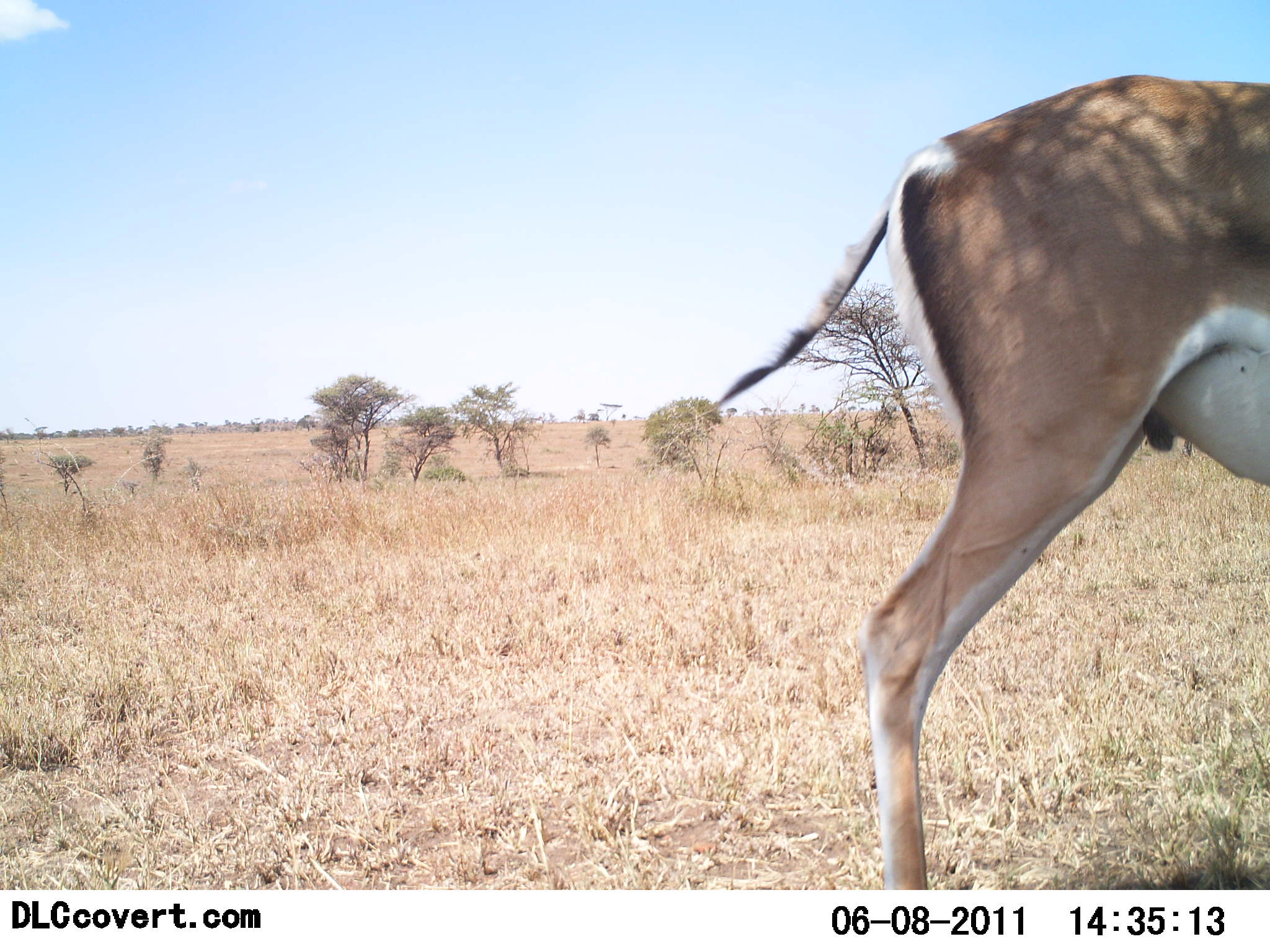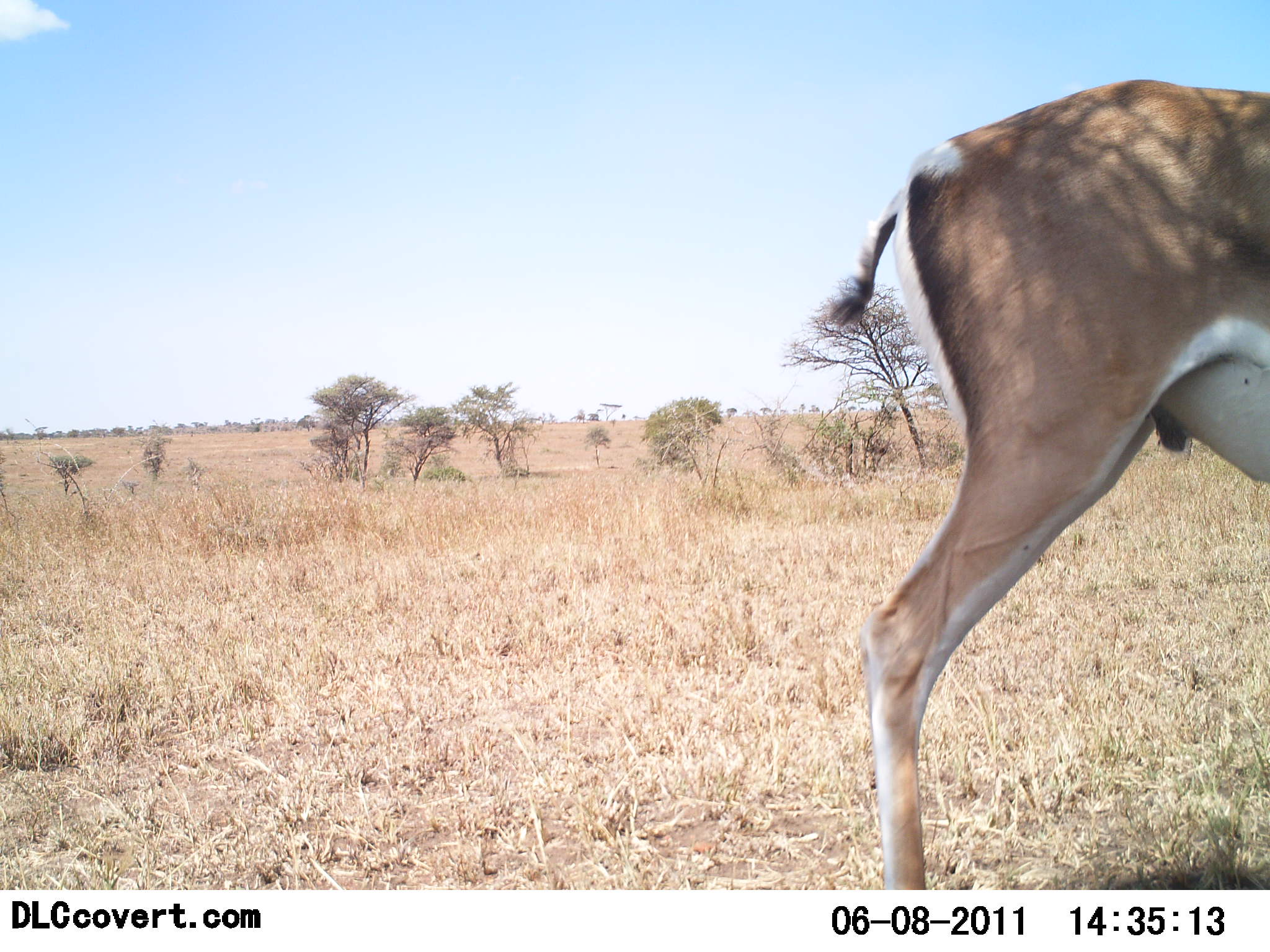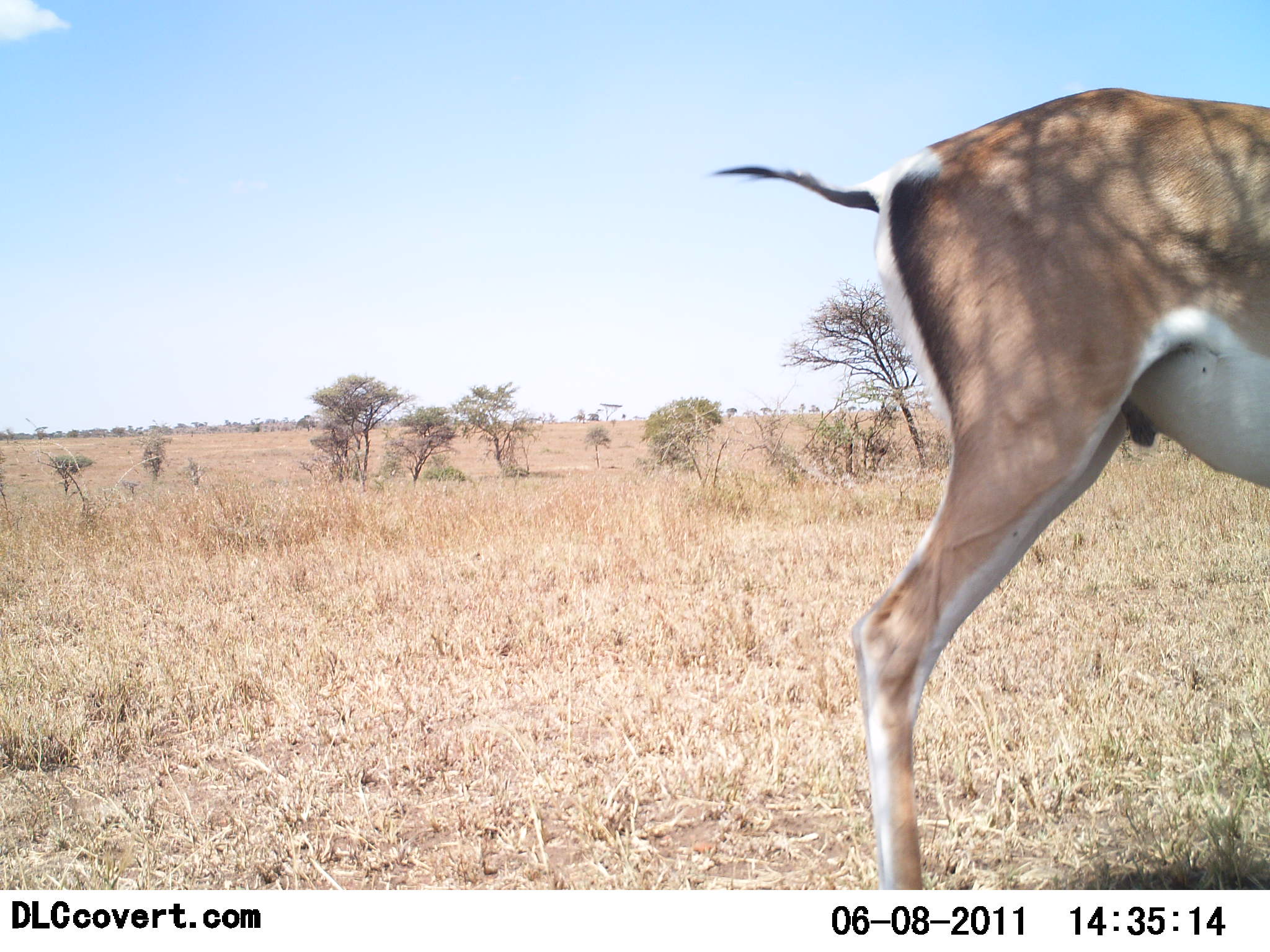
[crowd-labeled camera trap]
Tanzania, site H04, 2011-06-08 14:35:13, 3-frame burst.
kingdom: Animalia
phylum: Chordata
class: Mammalia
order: Artiodactyla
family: Bovidae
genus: Nanger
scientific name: Nanger granti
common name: grant's gazelle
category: gazellegrants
Gazellegrants (grant's gazelle) (Nanger granti), count 1. Behavior (volunteer vote fractions): standing 100%, resting 0%, moving 0%, interacting 0%. Young present (vote fraction): 0%. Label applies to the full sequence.